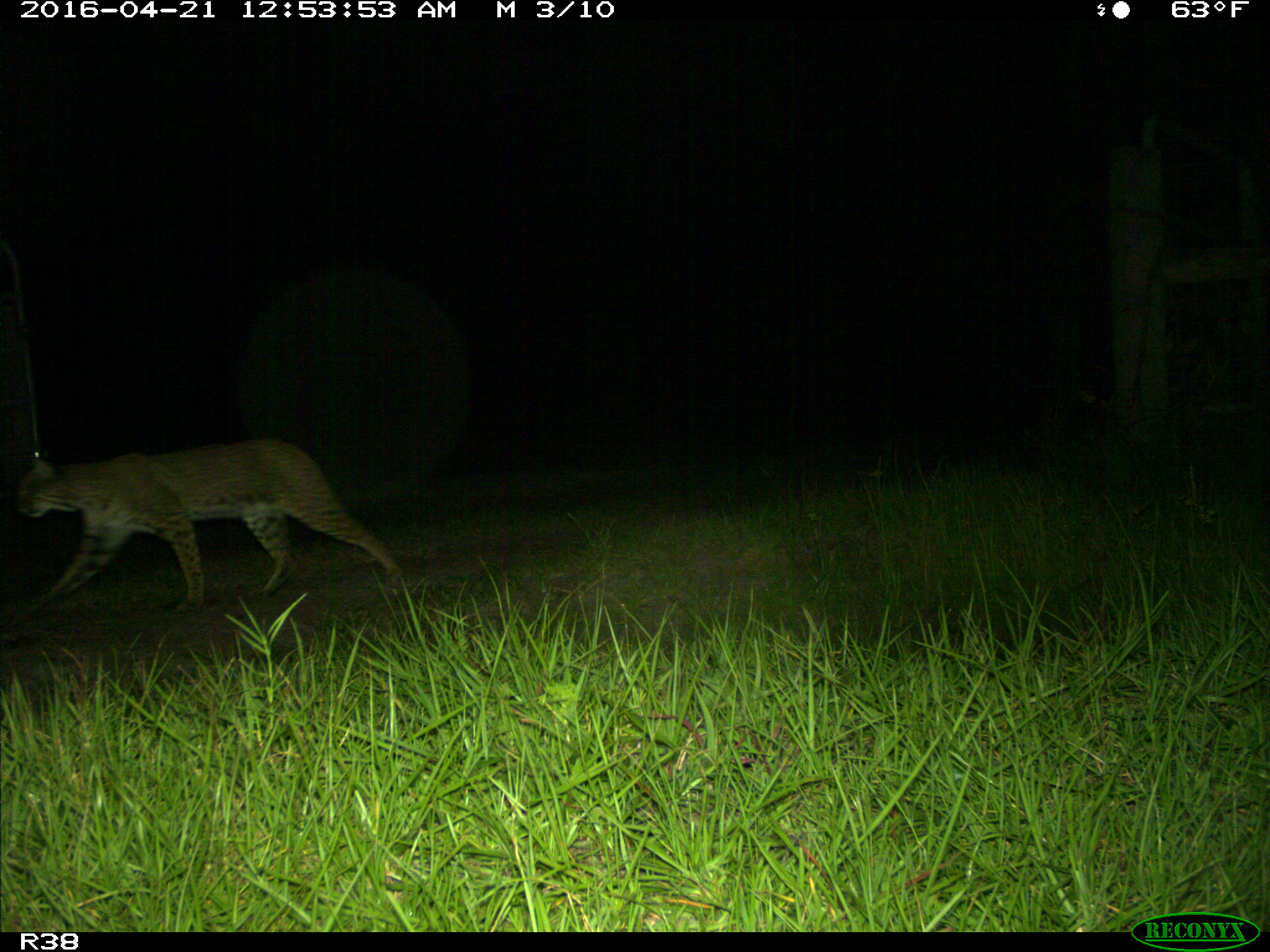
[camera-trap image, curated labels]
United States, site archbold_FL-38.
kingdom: Animalia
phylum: Chordata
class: Mammalia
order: Carnivora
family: Felidae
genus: Lynx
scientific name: Lynx rufus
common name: bobcat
Lynx rufus (bobcat).